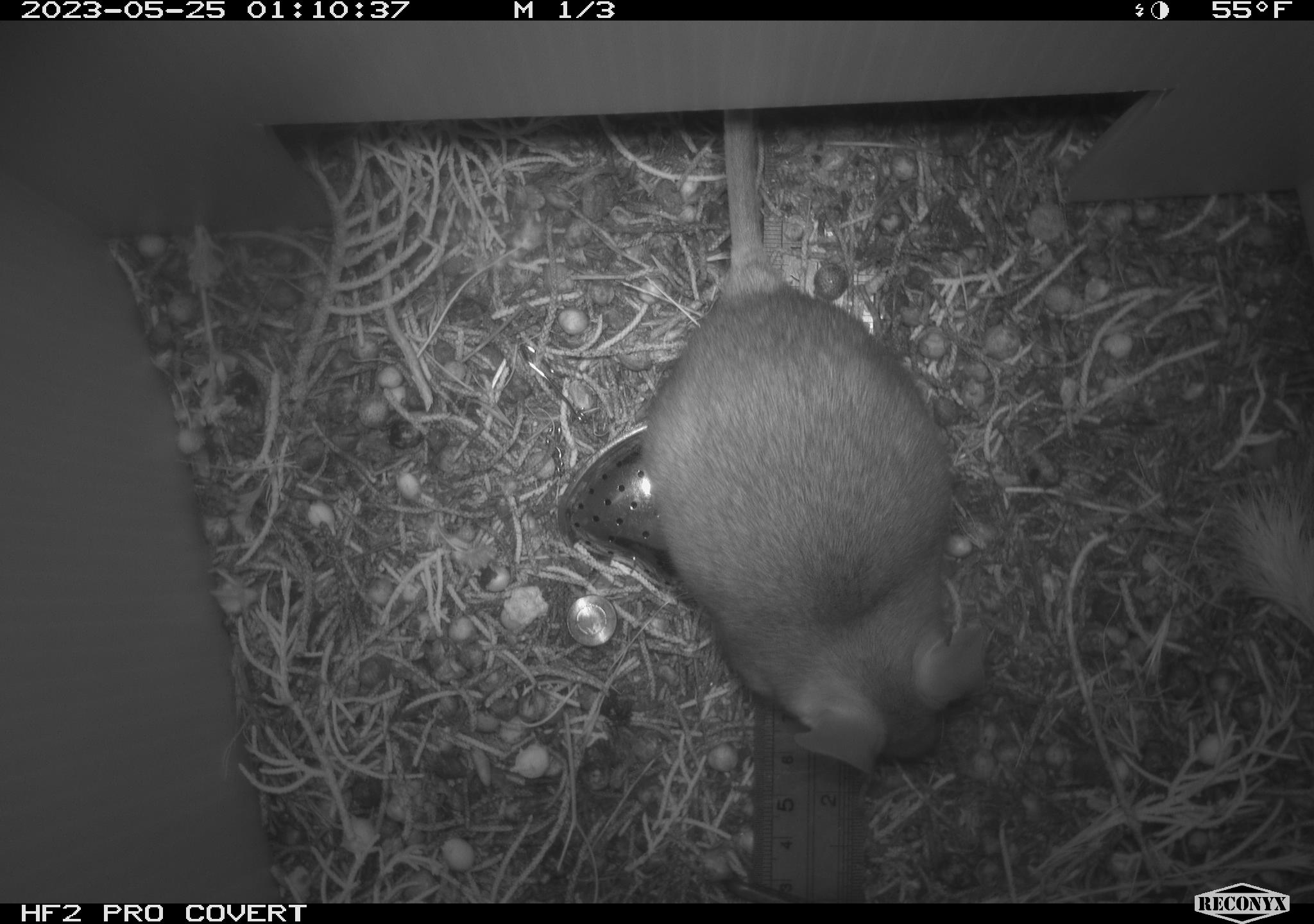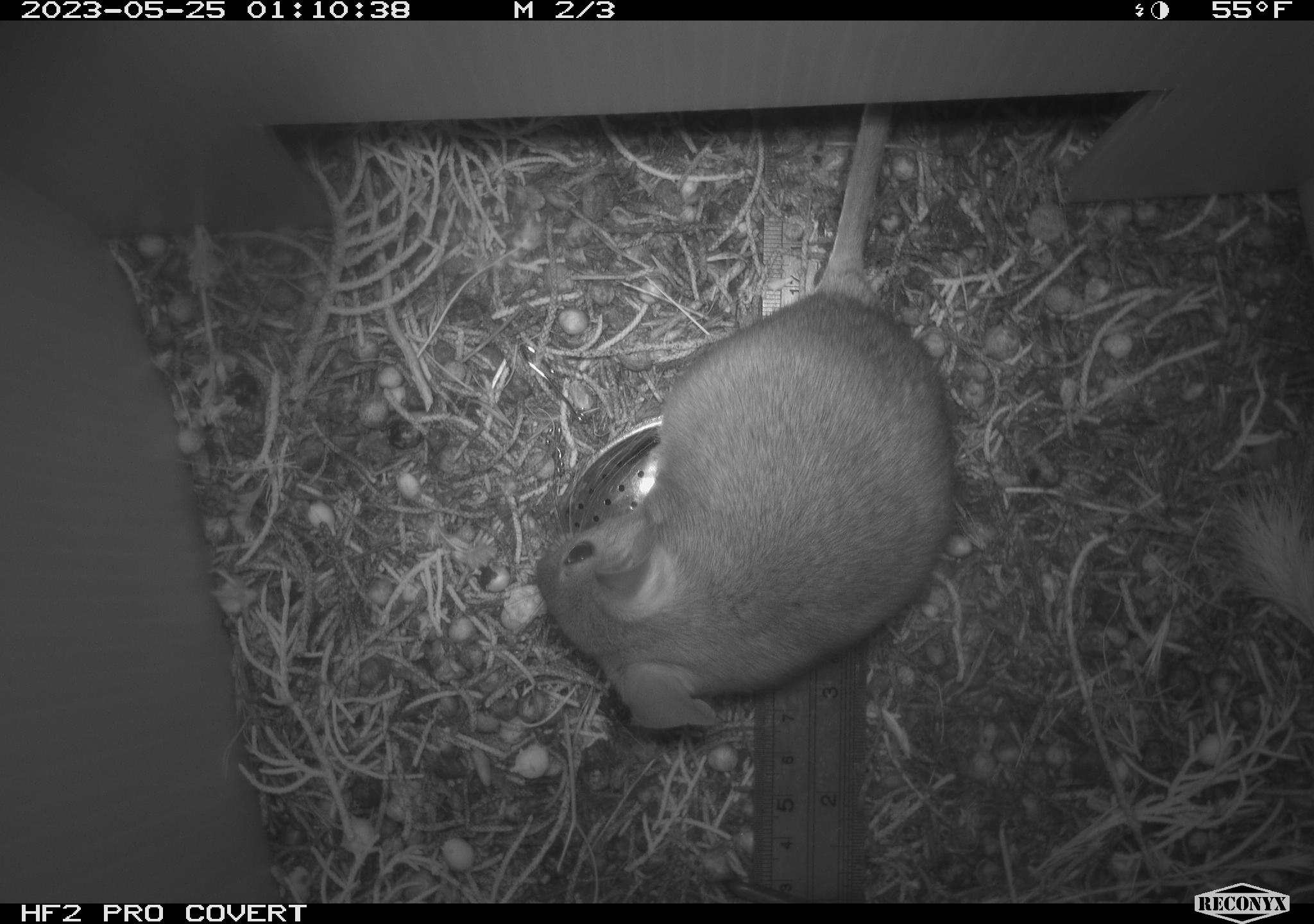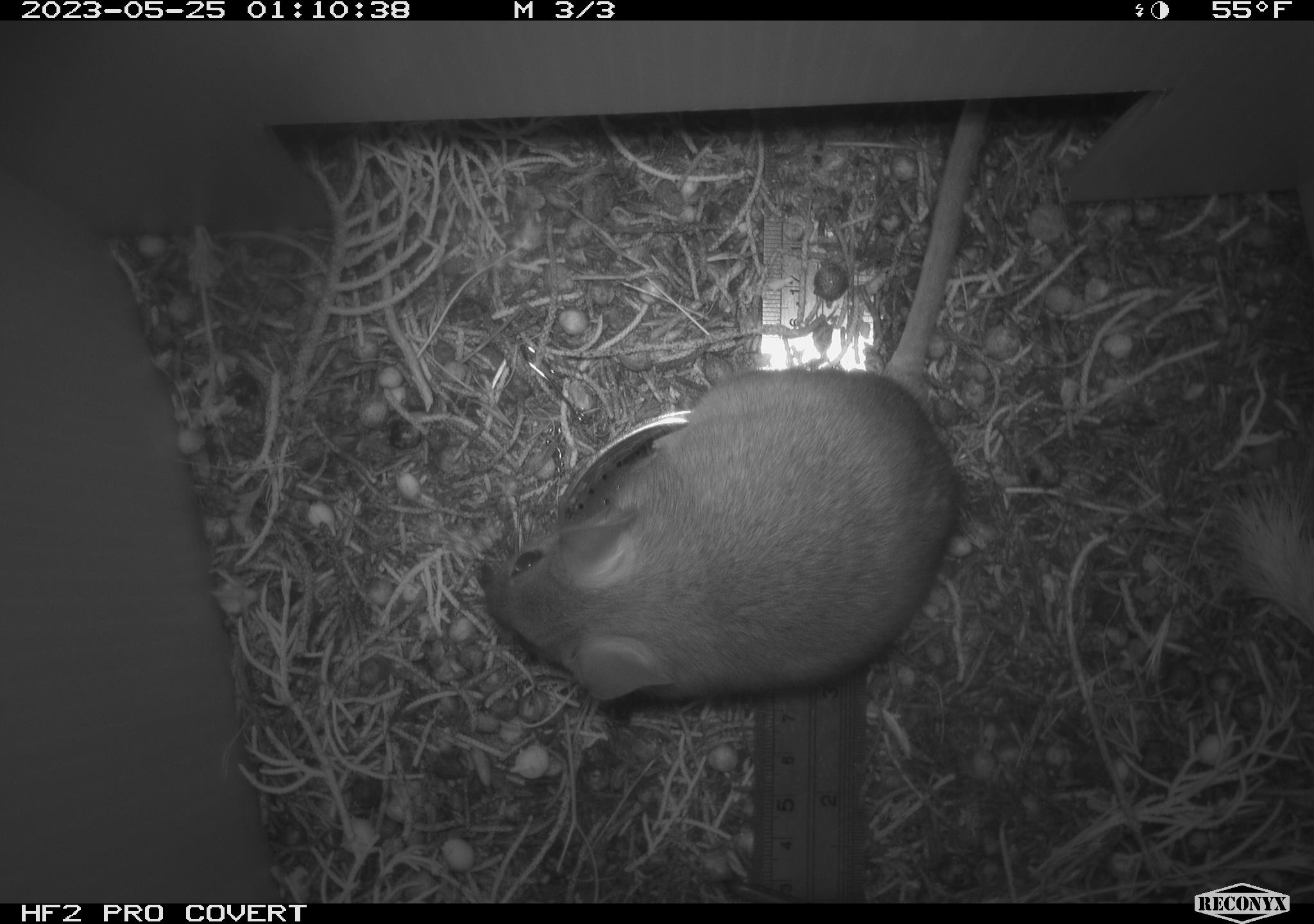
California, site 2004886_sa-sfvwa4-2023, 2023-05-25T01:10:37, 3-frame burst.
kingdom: Animalia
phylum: Chordata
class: Mammalia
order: Rodentia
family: Cricetidae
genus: Neotoma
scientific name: Neotoma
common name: pack rat or woodrat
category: neotoma species